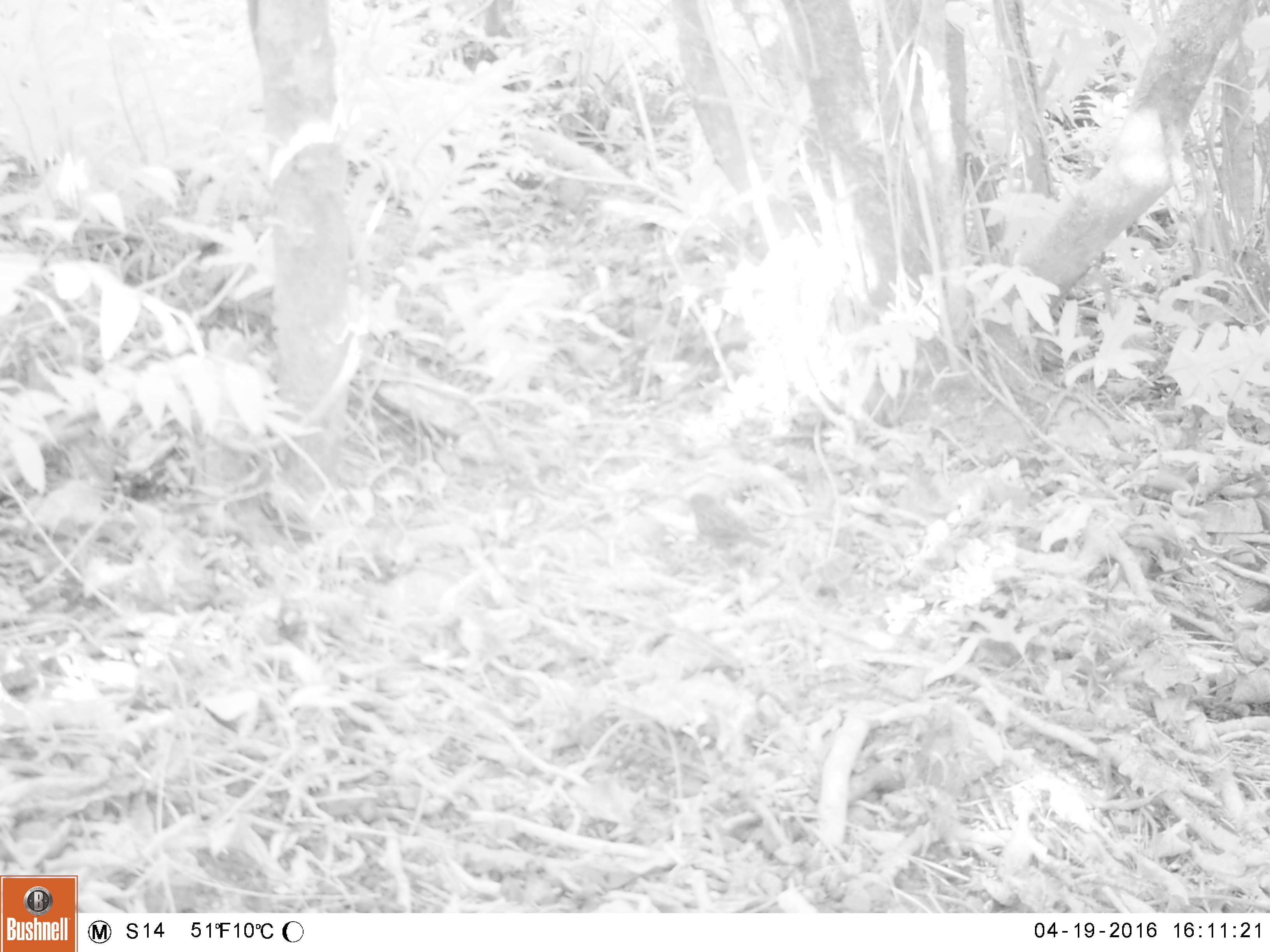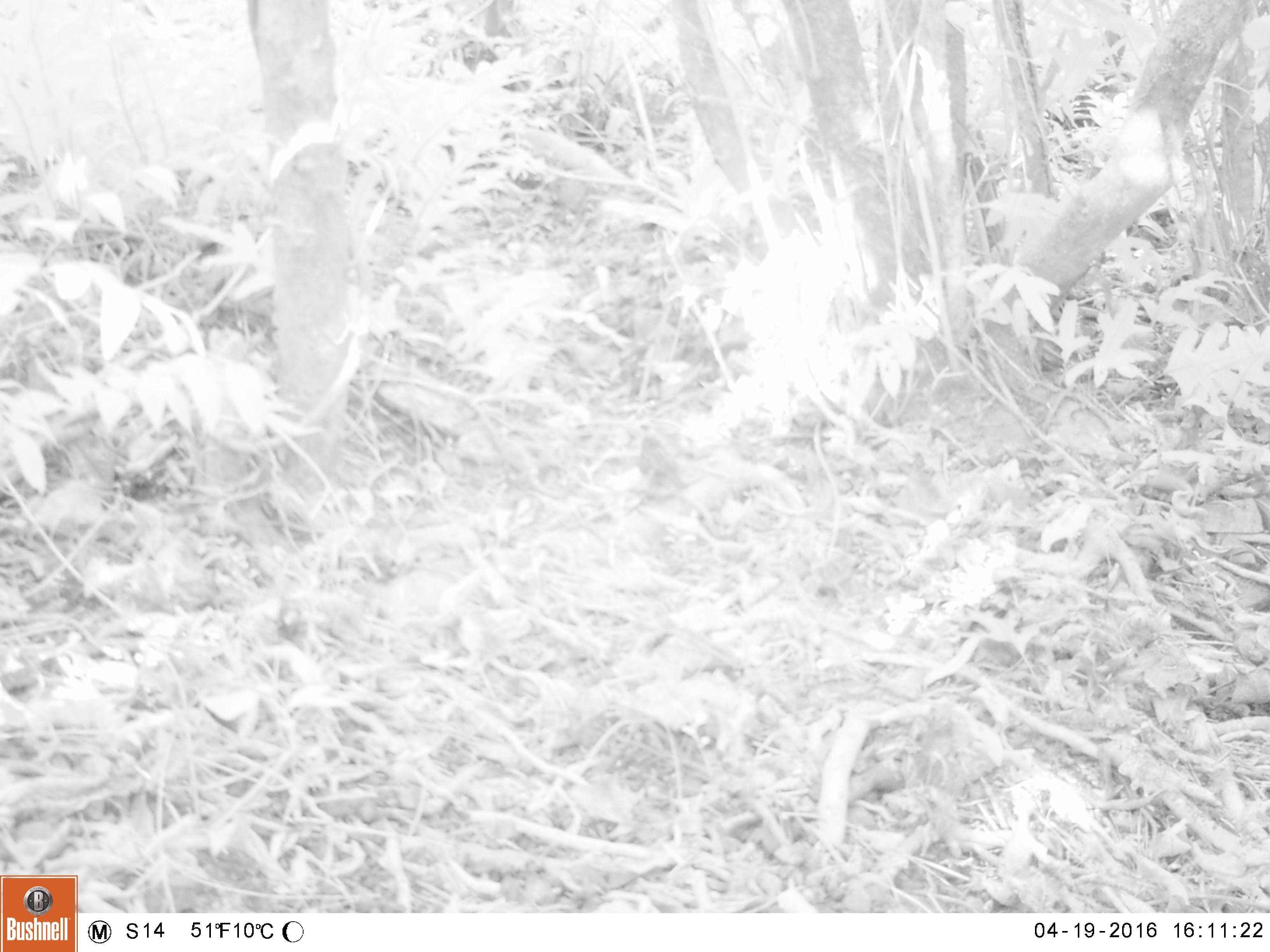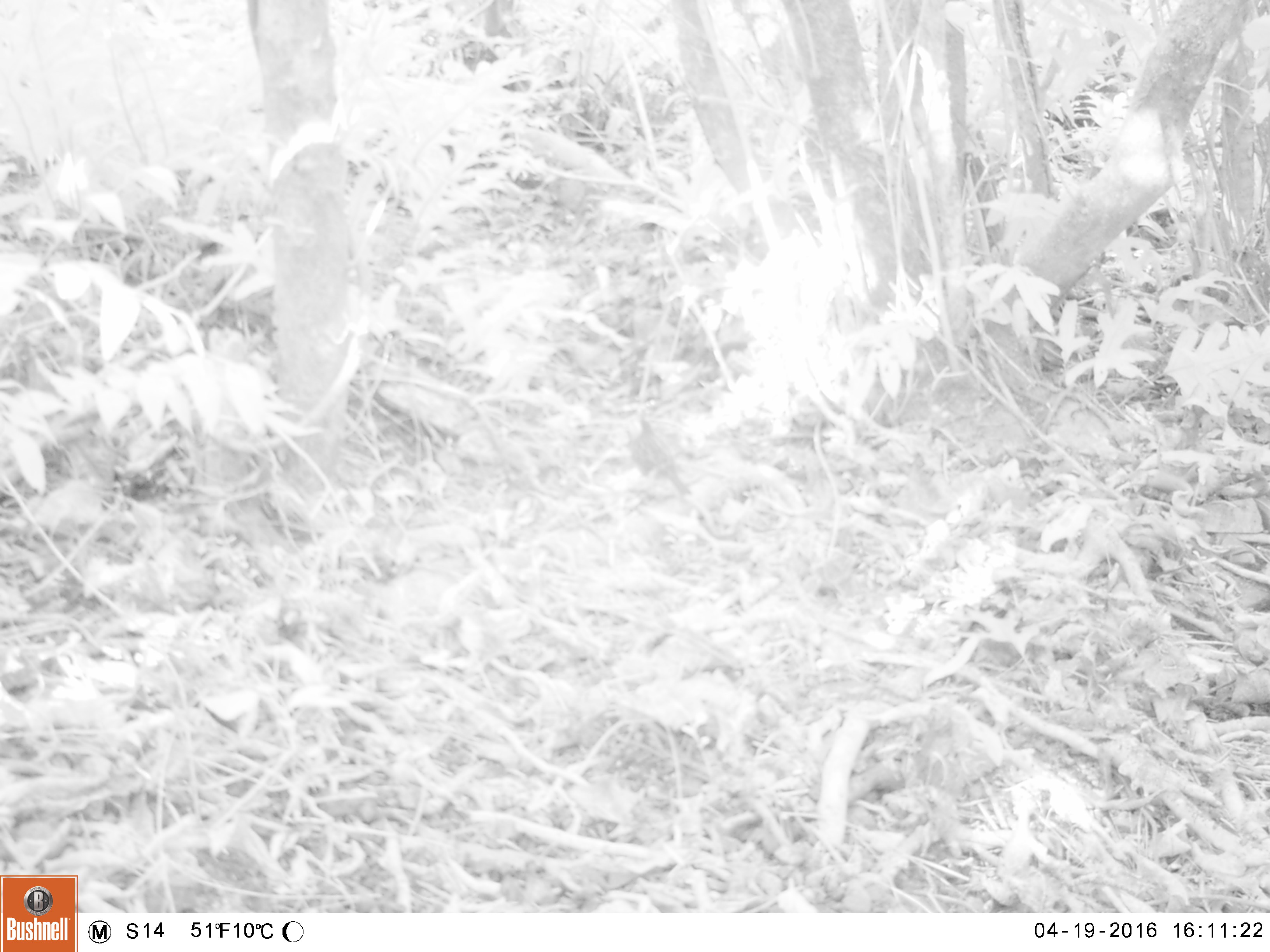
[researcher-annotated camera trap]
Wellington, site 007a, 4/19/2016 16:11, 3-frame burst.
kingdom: Animalia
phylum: Chordata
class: Aves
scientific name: Aves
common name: bird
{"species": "bird (Aves)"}